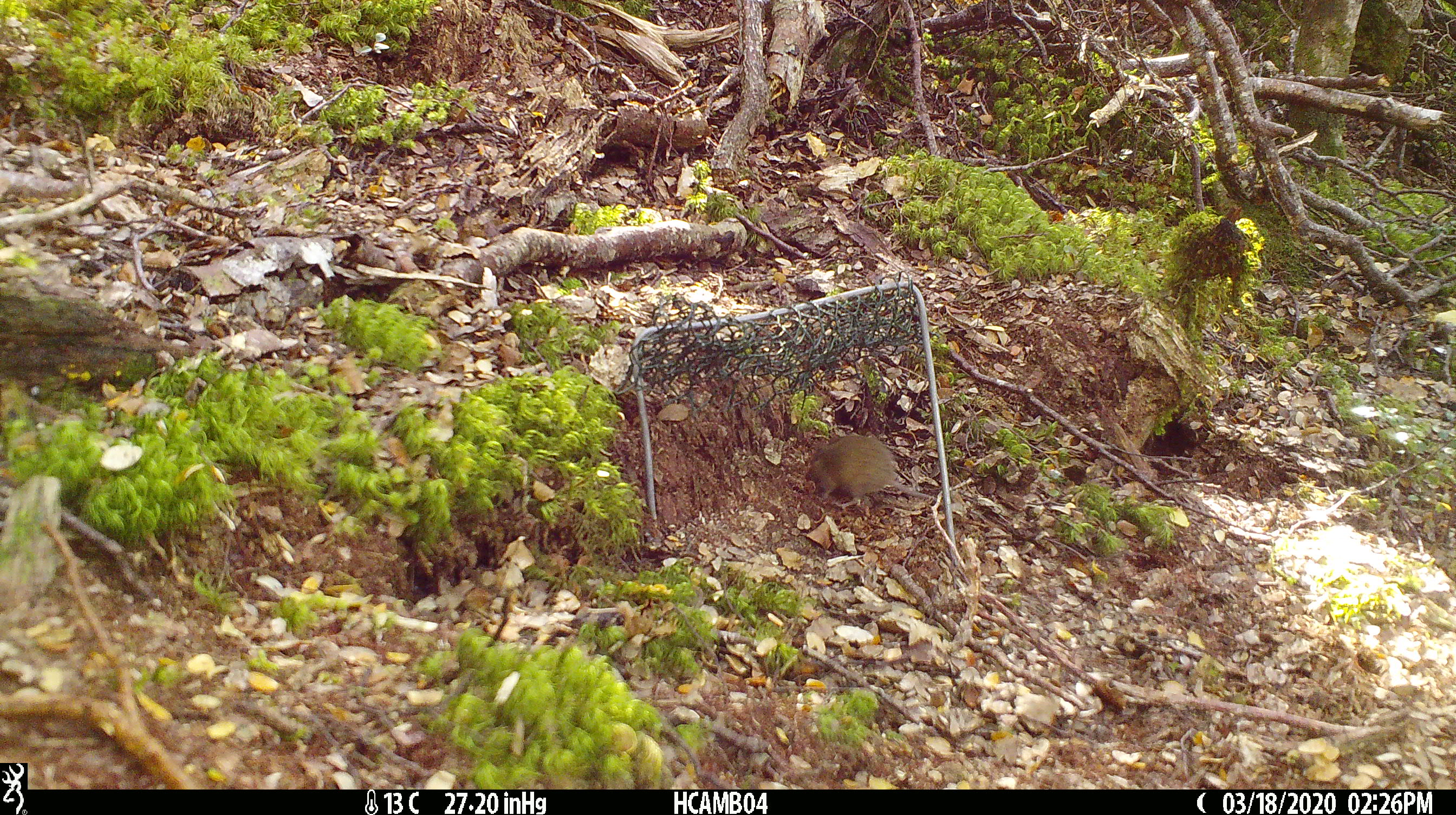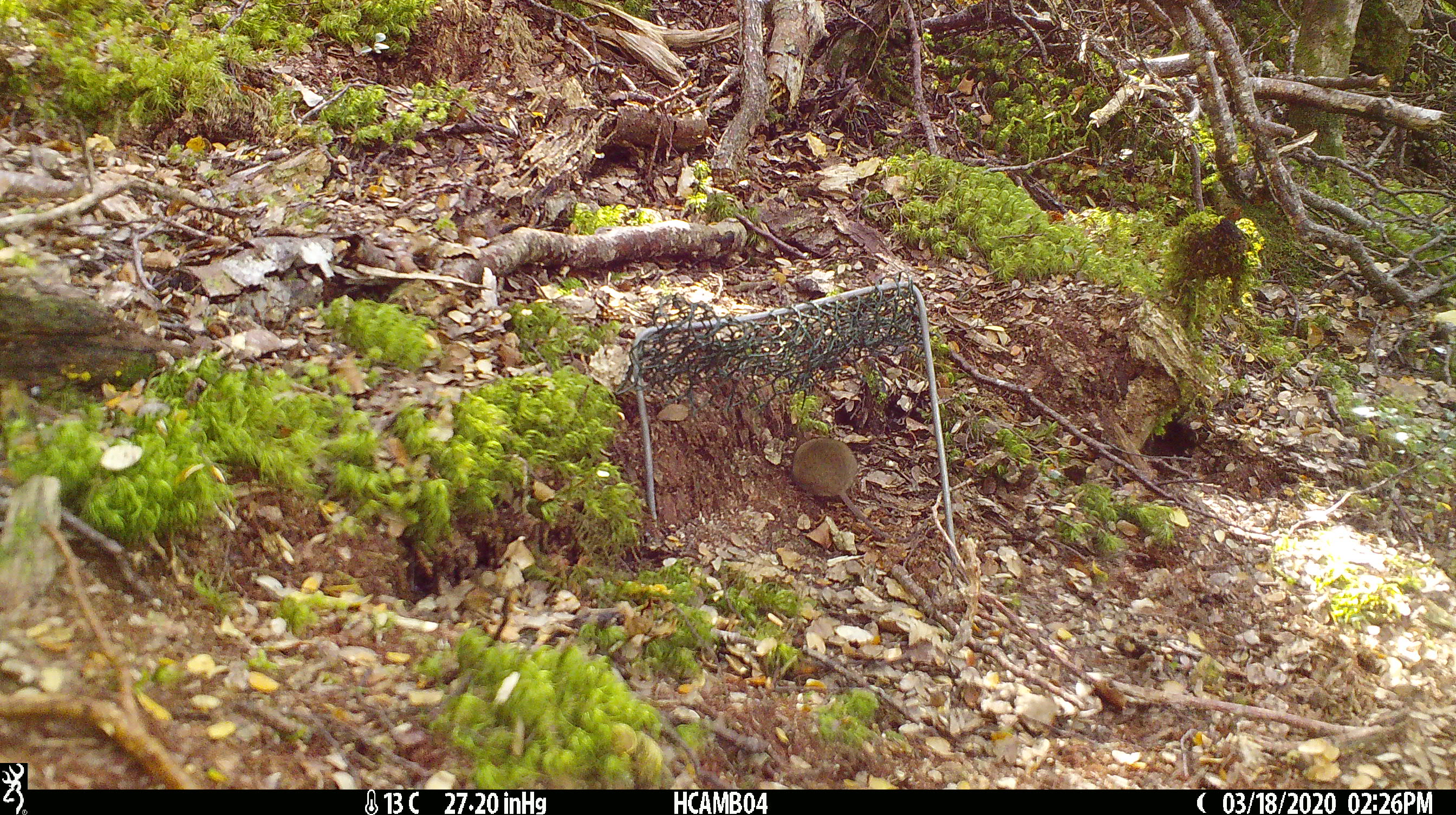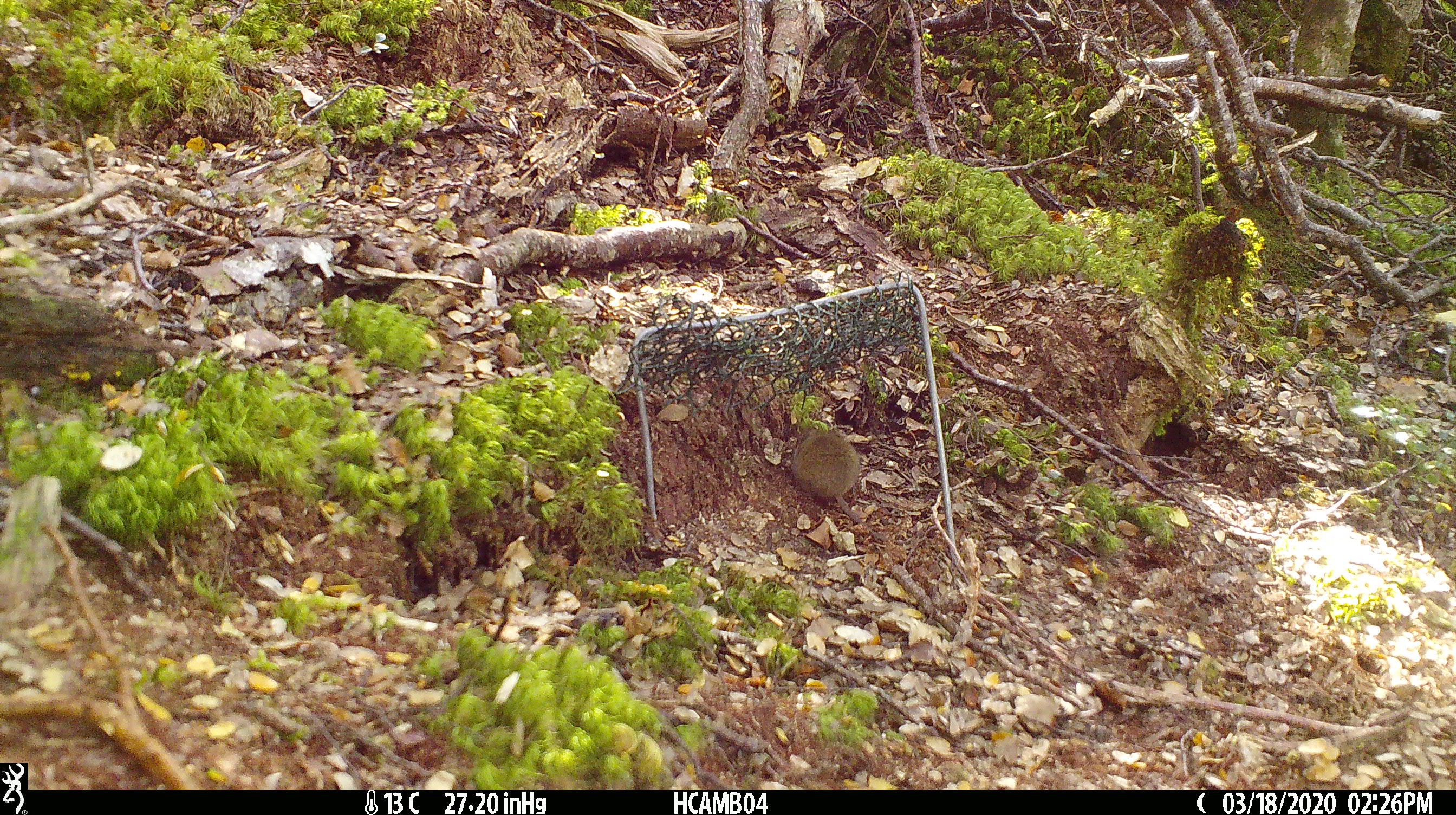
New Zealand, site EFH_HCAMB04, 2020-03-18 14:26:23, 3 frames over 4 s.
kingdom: Animalia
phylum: Chordata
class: Mammalia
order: Rodentia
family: Muridae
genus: Mus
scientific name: Mus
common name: mouse